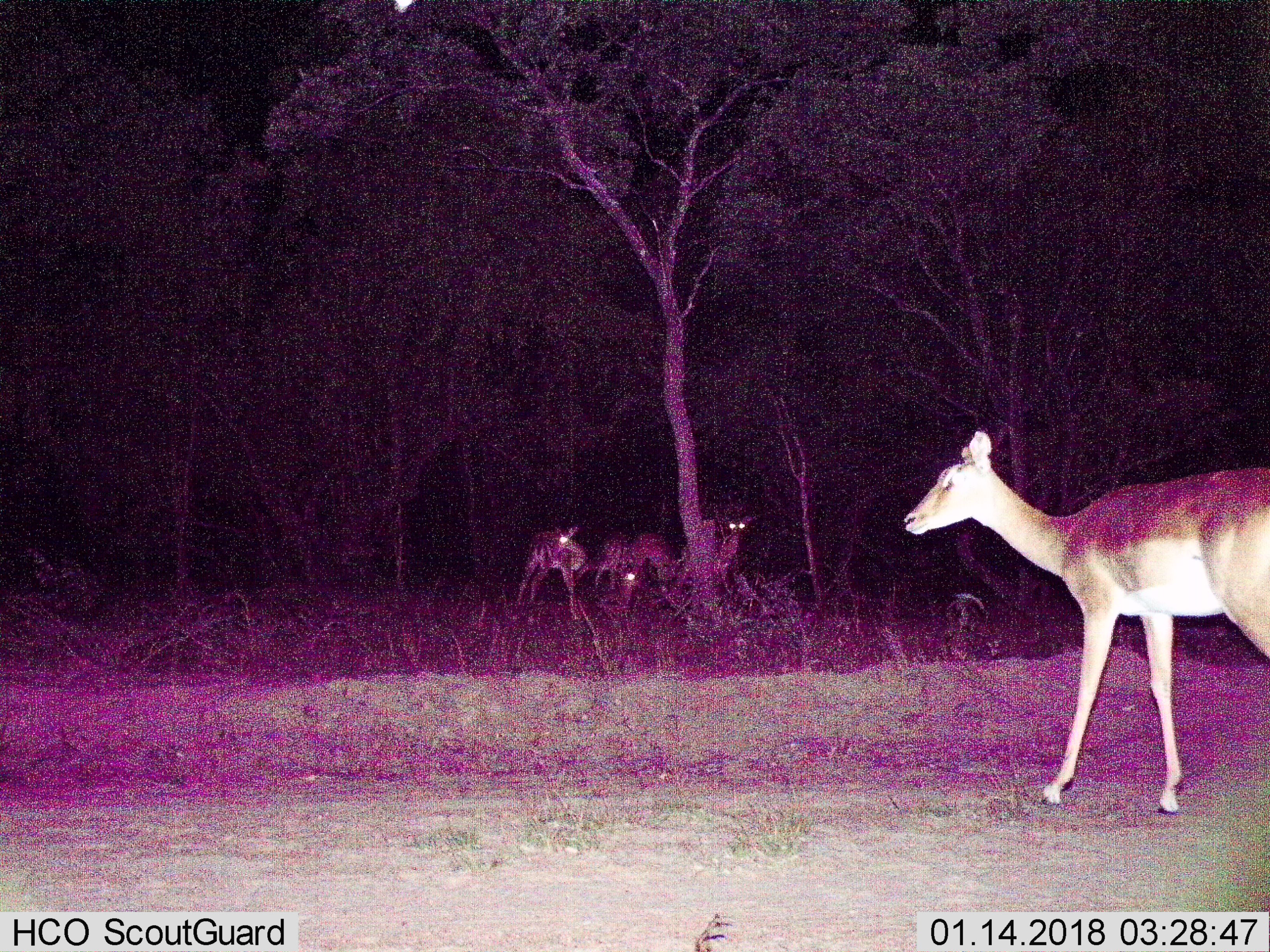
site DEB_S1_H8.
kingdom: Animalia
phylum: Chordata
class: Mammalia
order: Artiodactyla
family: Bovidae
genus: Aepyceros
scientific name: Aepyceros melampus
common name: impala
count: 5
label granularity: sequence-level